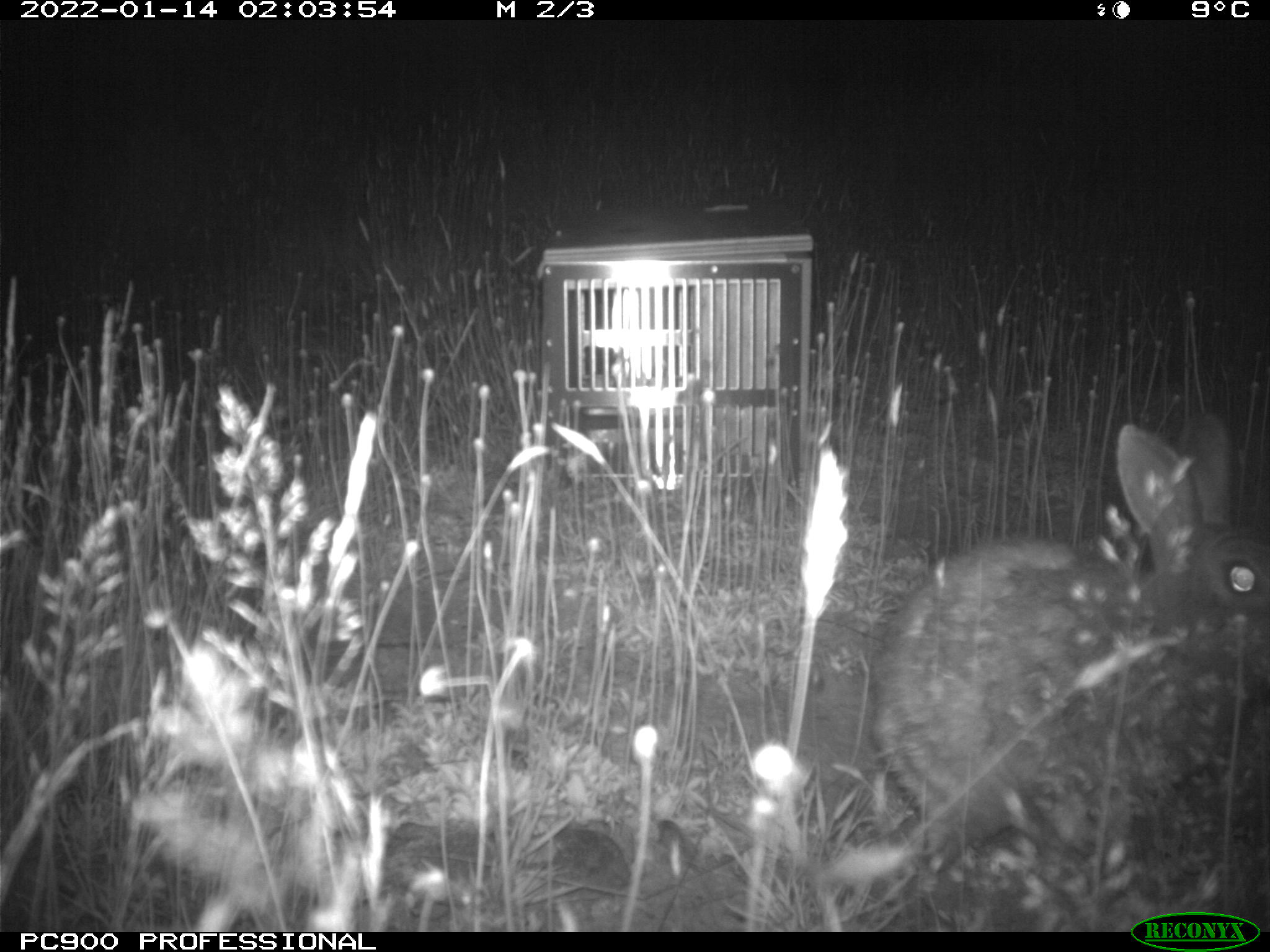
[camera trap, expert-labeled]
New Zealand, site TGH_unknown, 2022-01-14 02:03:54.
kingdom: Animalia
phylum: Chordata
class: Mammalia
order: Lagomorpha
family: Leporidae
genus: Oryctolagus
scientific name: Oryctolagus cuniculus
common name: european rabbit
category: rabbit